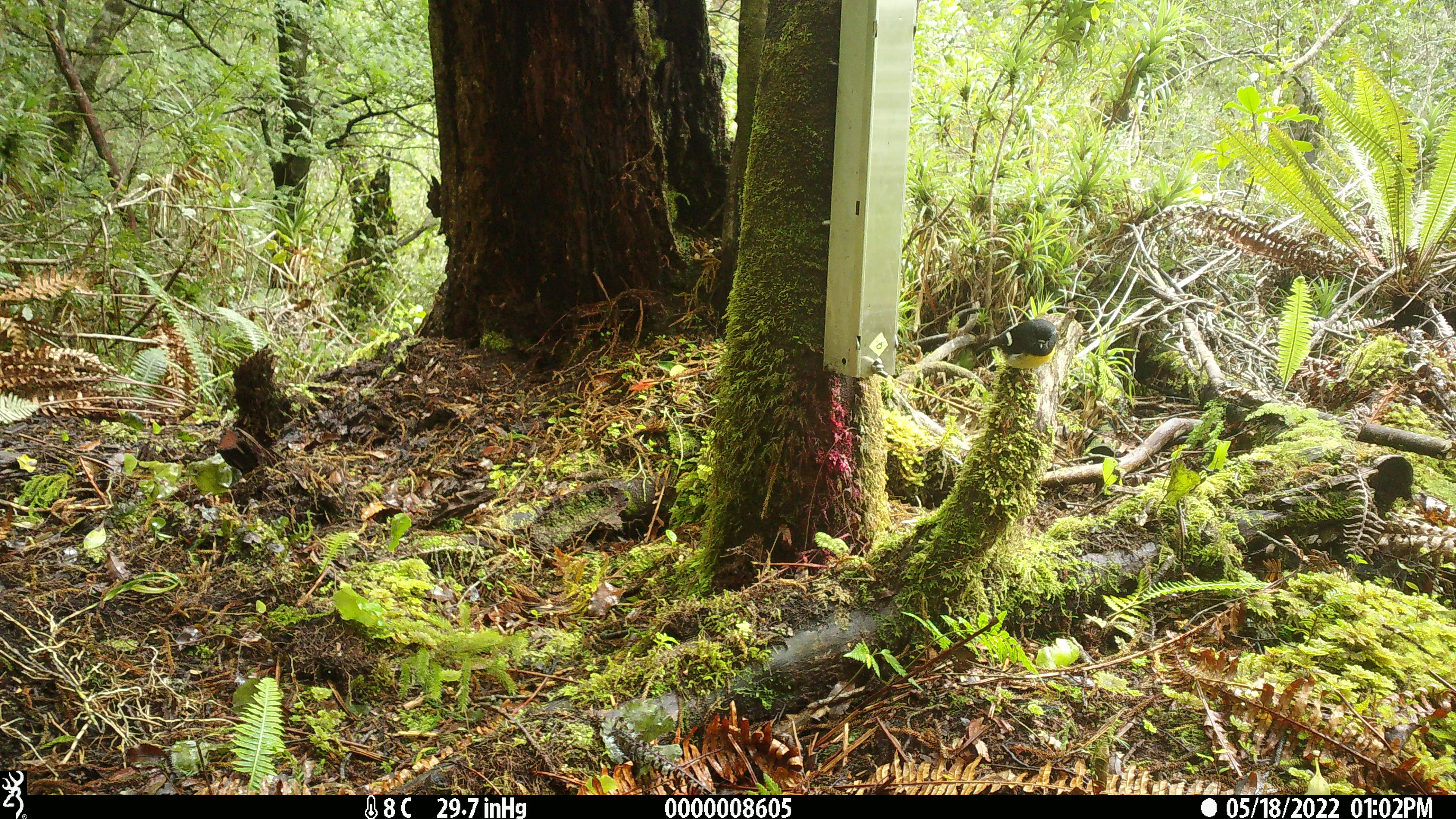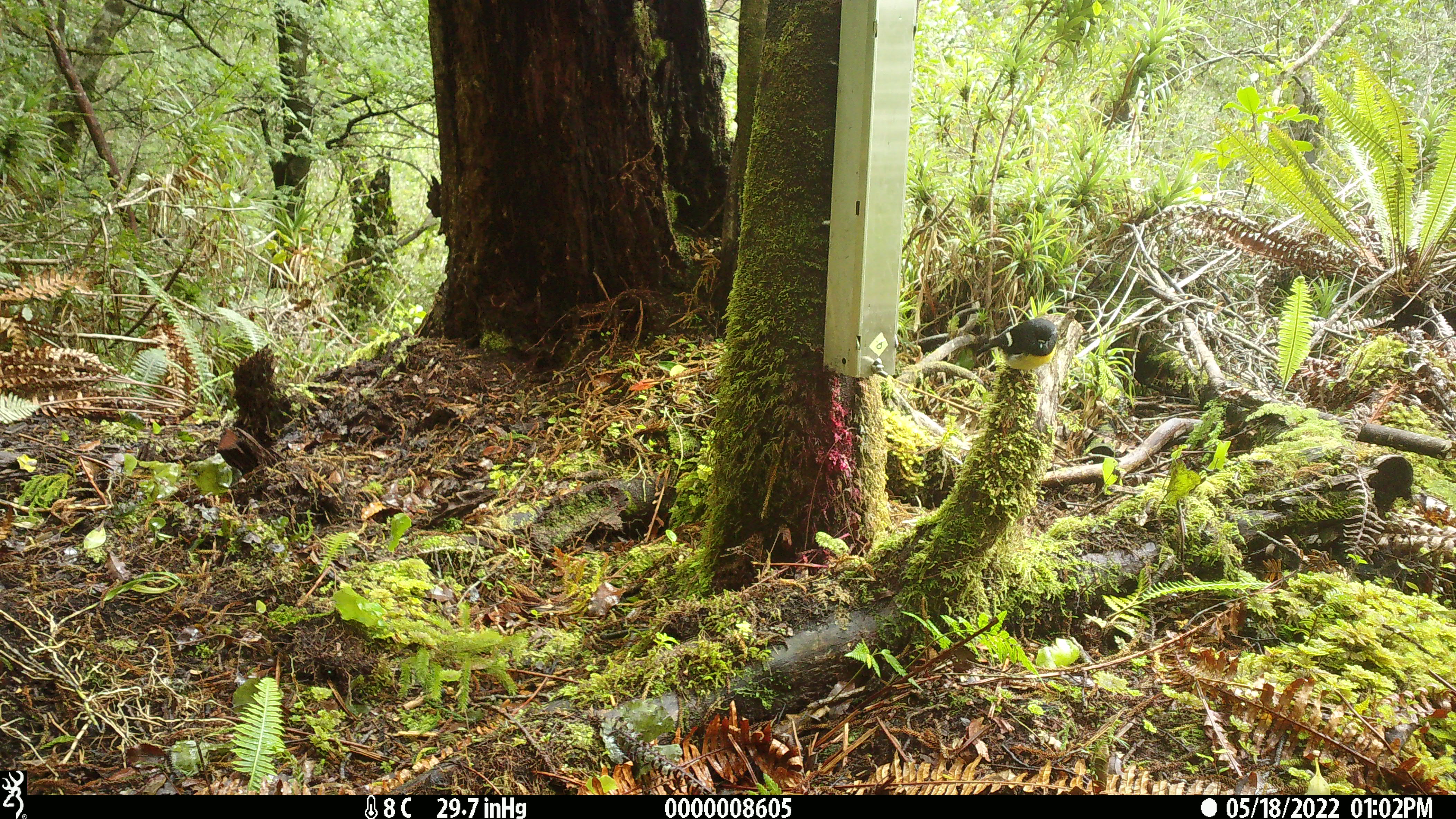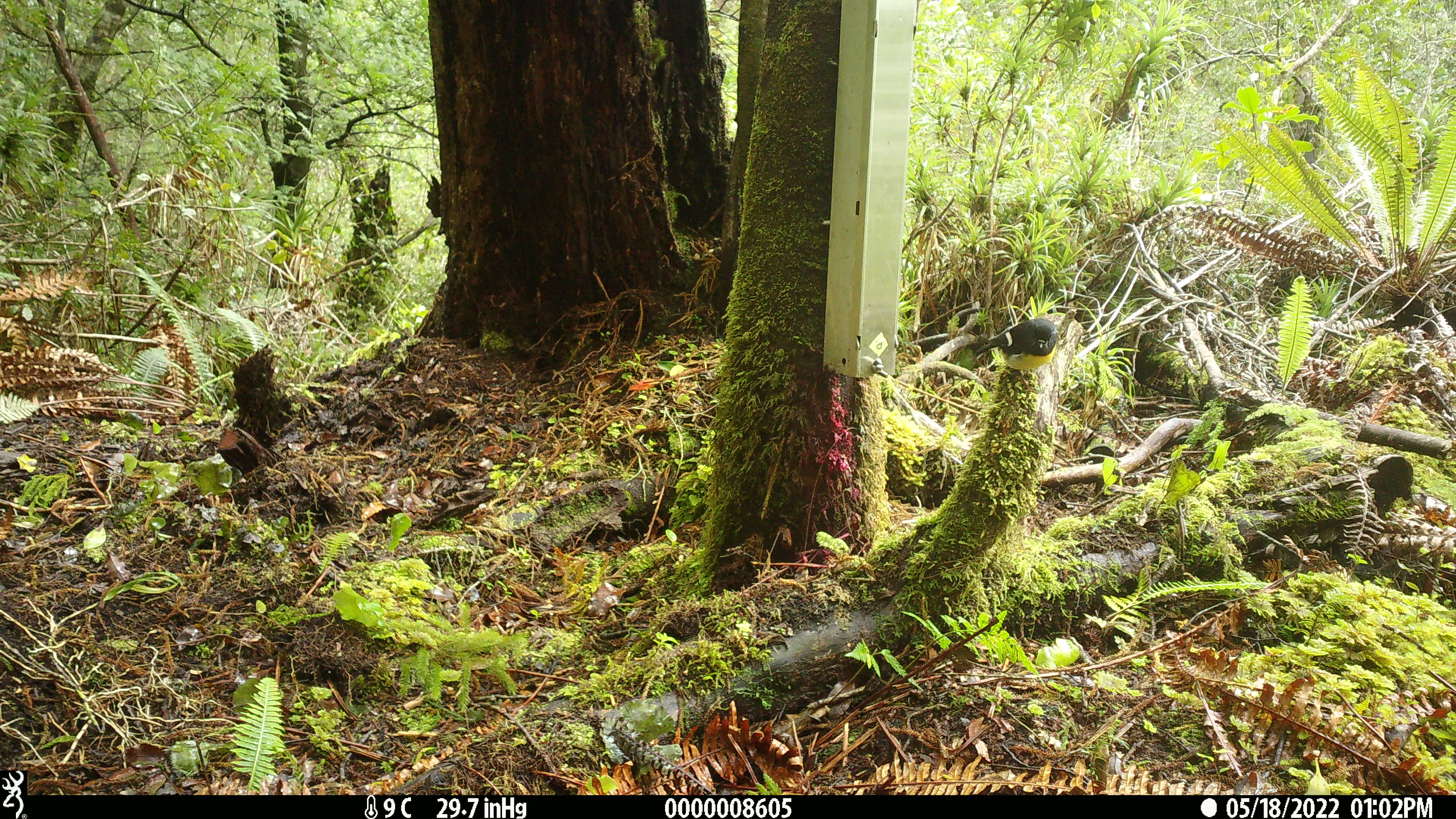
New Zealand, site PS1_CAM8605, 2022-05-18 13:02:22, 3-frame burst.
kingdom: Animalia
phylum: Chordata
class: Aves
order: Passeriformes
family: Petroicidae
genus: Petroica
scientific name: Petroica macrocephala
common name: tomtit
Tomtit (Petroica macrocephala).